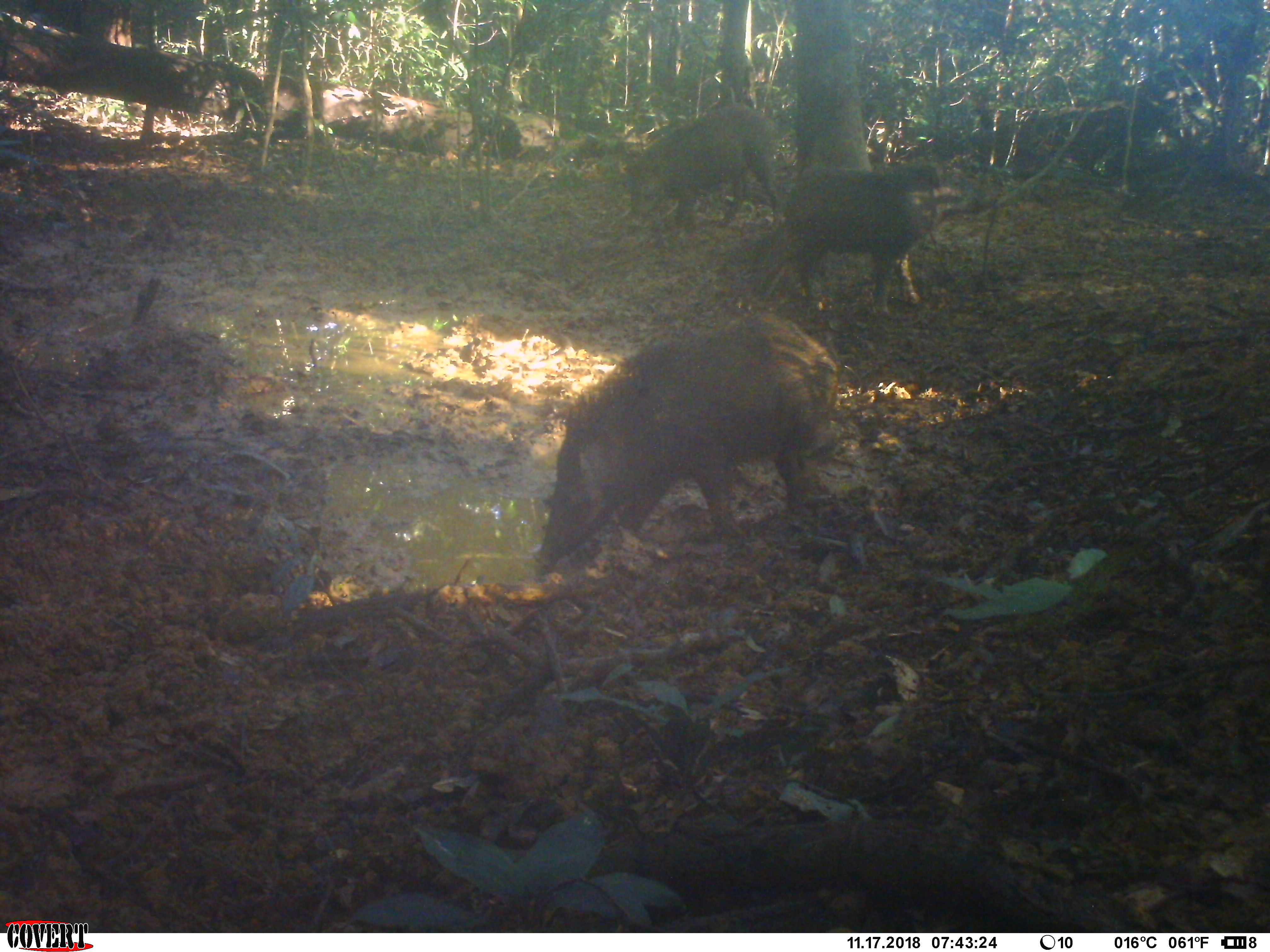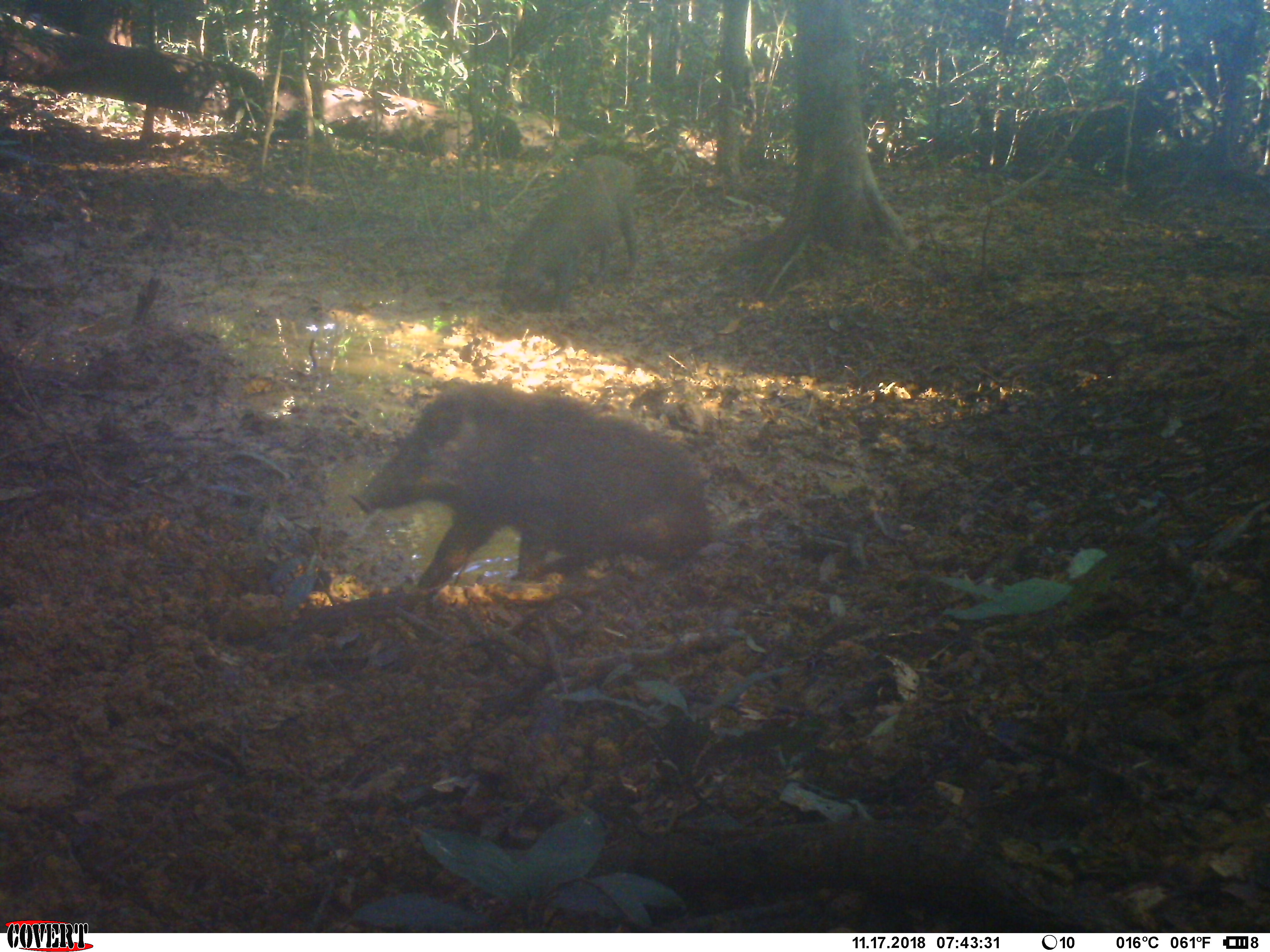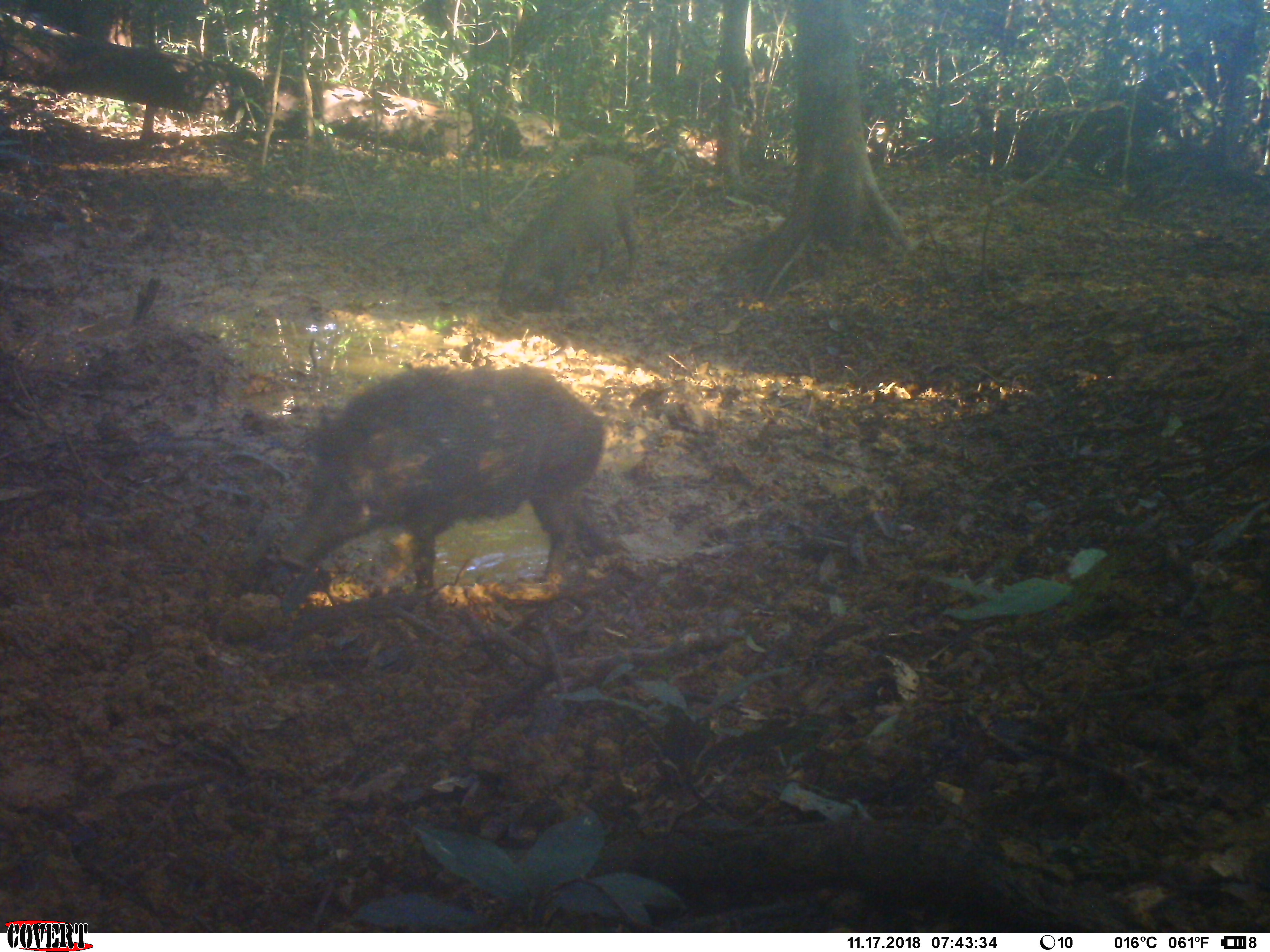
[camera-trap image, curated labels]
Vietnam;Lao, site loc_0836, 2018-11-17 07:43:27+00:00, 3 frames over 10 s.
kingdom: Animalia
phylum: Chordata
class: Mammalia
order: Artiodactyla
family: Suidae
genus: Sus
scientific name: Sus scrofa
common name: eurasian wild pig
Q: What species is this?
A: Eurasian wild pig (Sus scrofa).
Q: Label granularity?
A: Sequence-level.